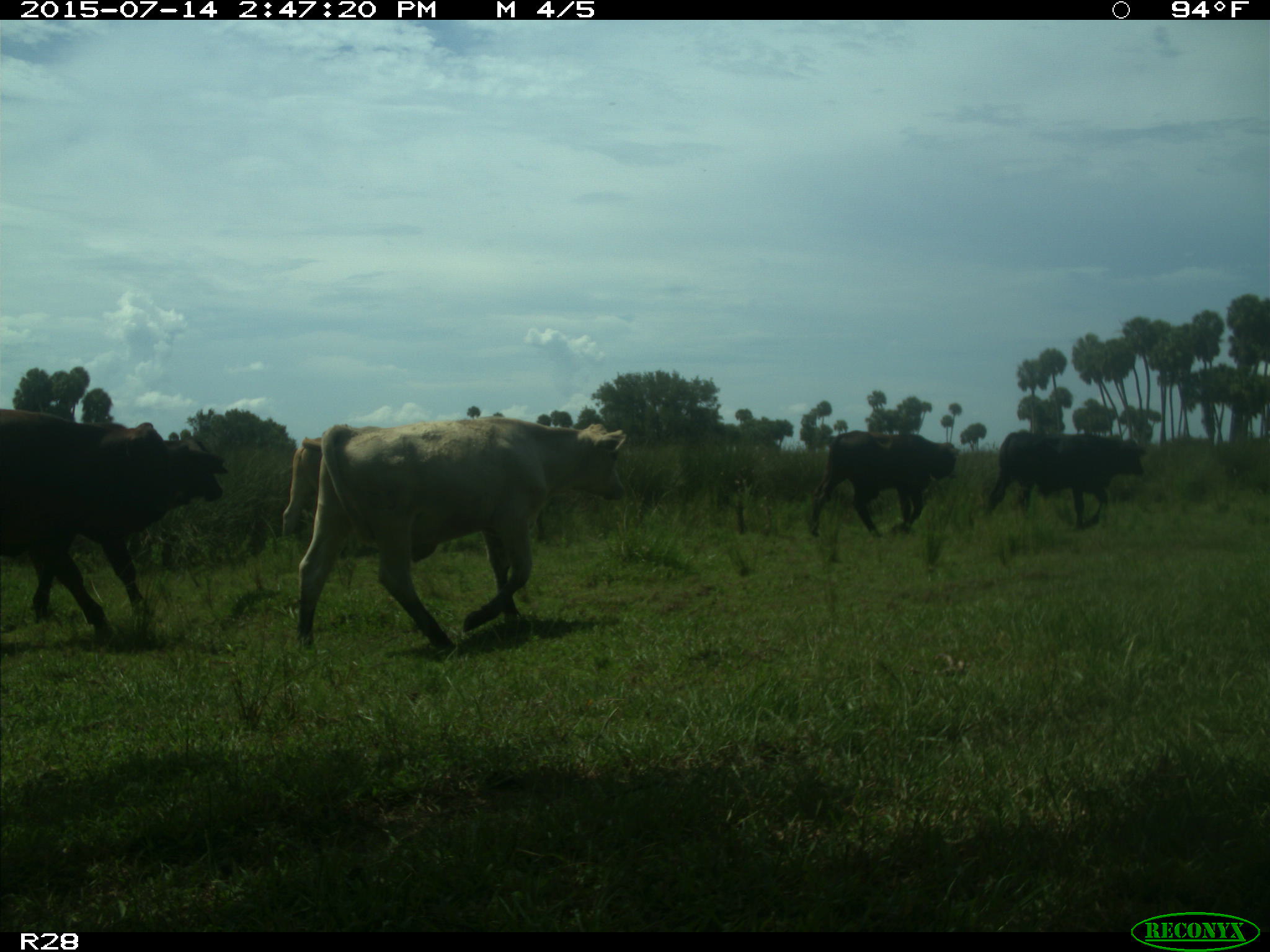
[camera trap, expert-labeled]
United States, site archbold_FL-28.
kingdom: Animalia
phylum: Chordata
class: Mammalia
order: Artiodactyla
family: Bovidae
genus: Bos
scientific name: Bos taurus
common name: domestic cow